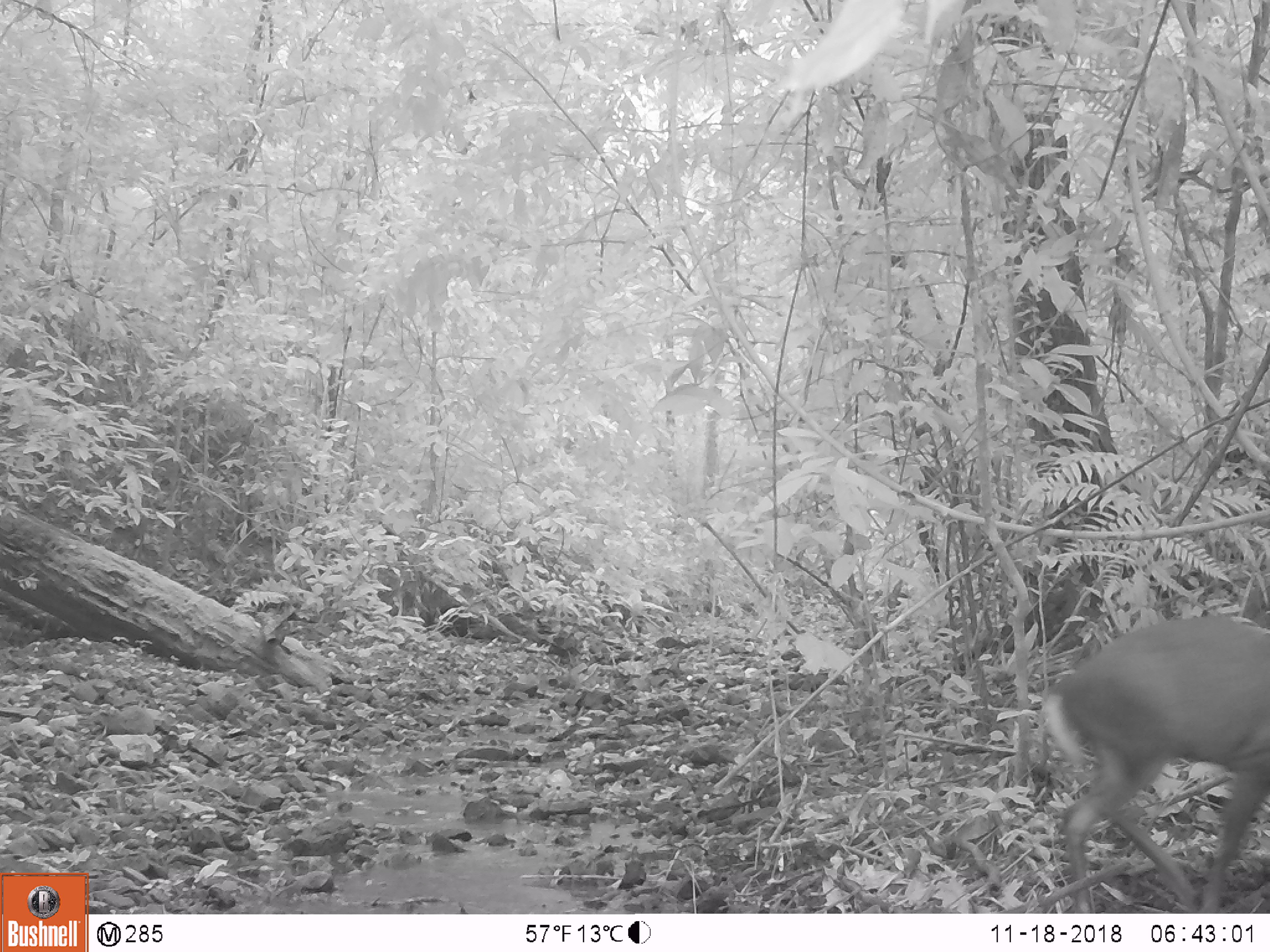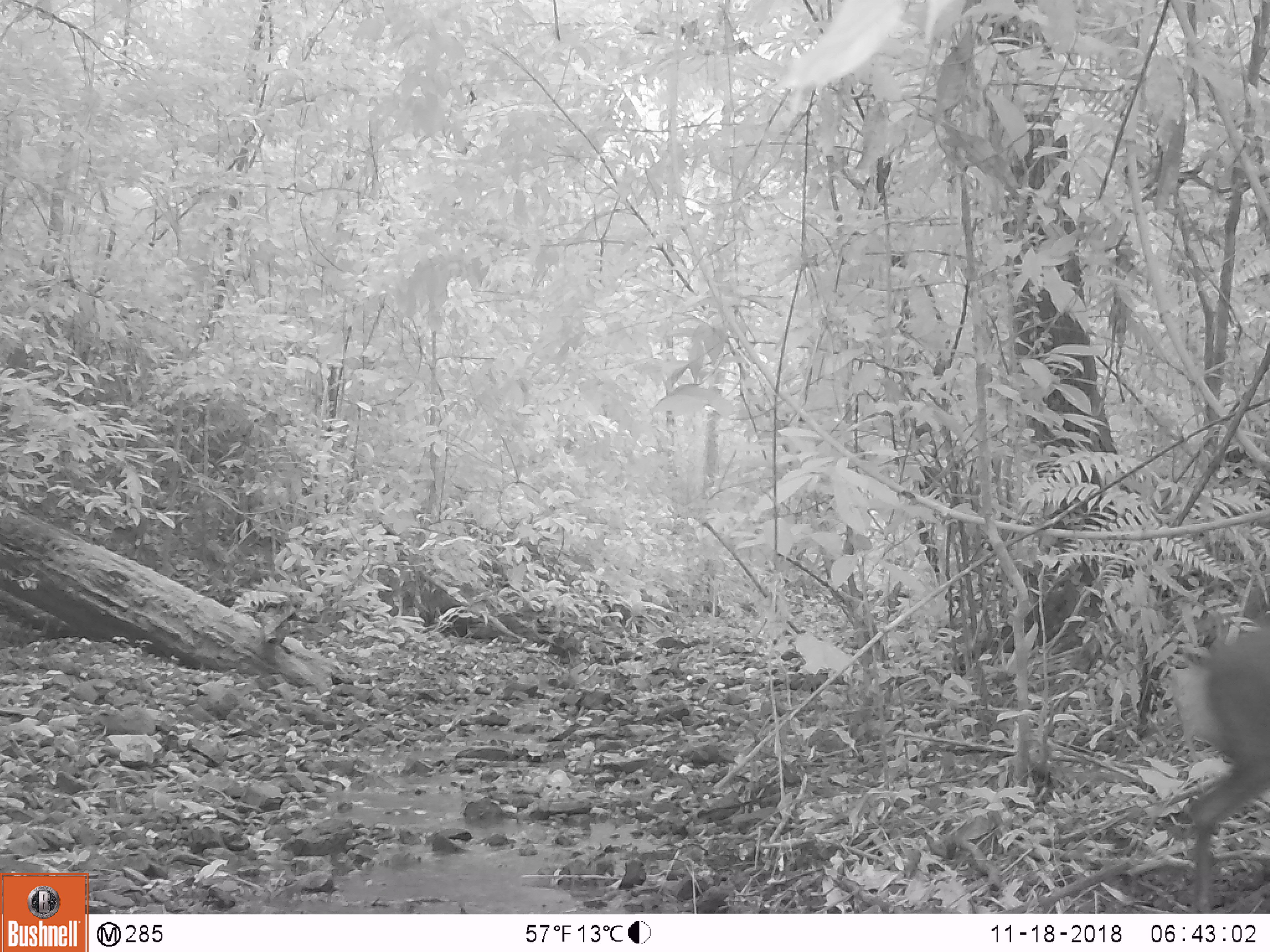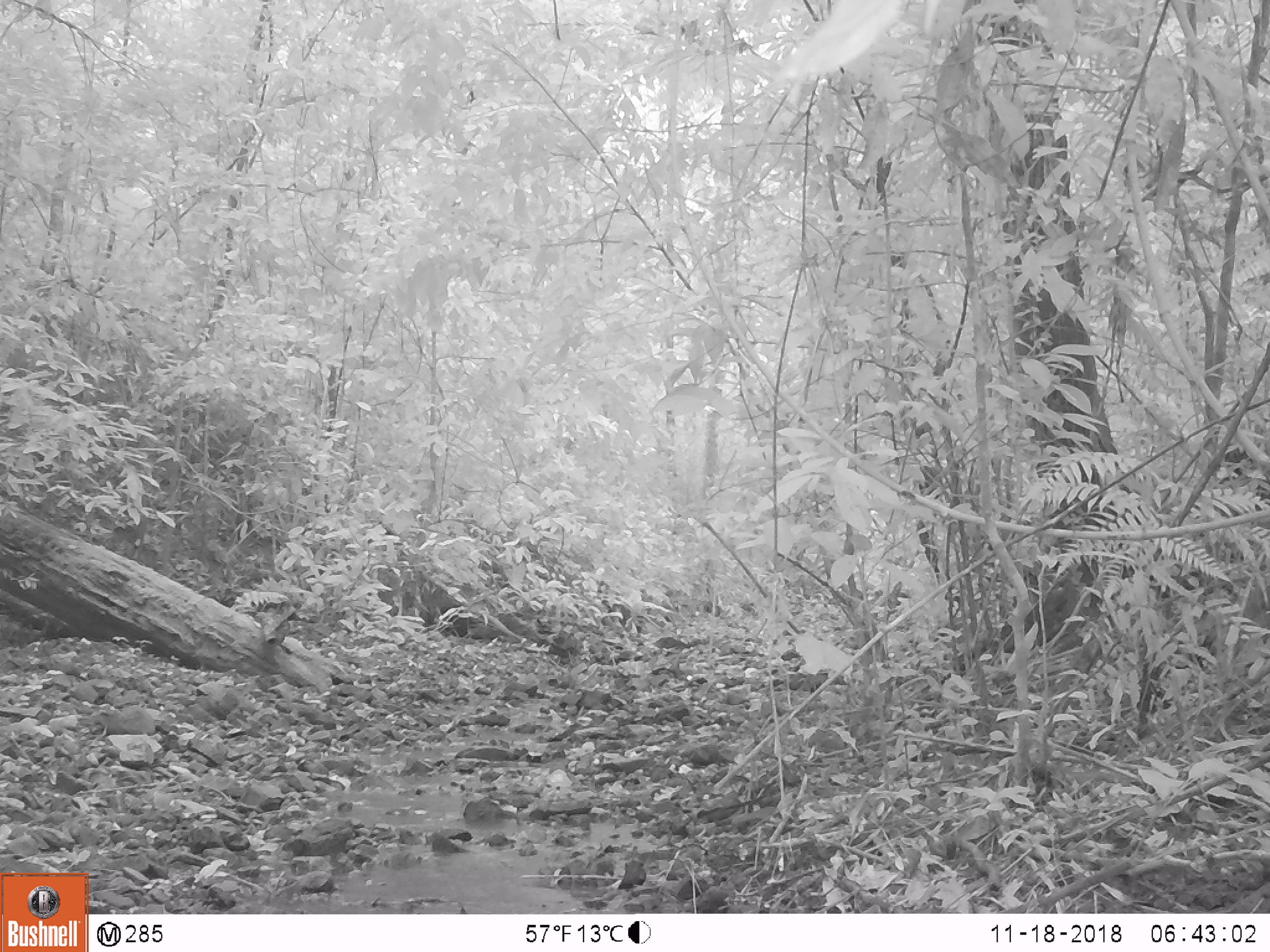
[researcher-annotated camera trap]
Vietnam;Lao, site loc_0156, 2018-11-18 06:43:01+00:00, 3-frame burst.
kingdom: Animalia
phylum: Chordata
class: Mammalia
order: Artiodactyla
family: Cervidae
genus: Muntiacus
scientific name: Muntiacus rooseveltorum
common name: roosevelt's muntjac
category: roosevelts muntjac group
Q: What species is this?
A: Roosevelts muntjac group (roosevelt's muntjac) (Muntiacus rooseveltorum).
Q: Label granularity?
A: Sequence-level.